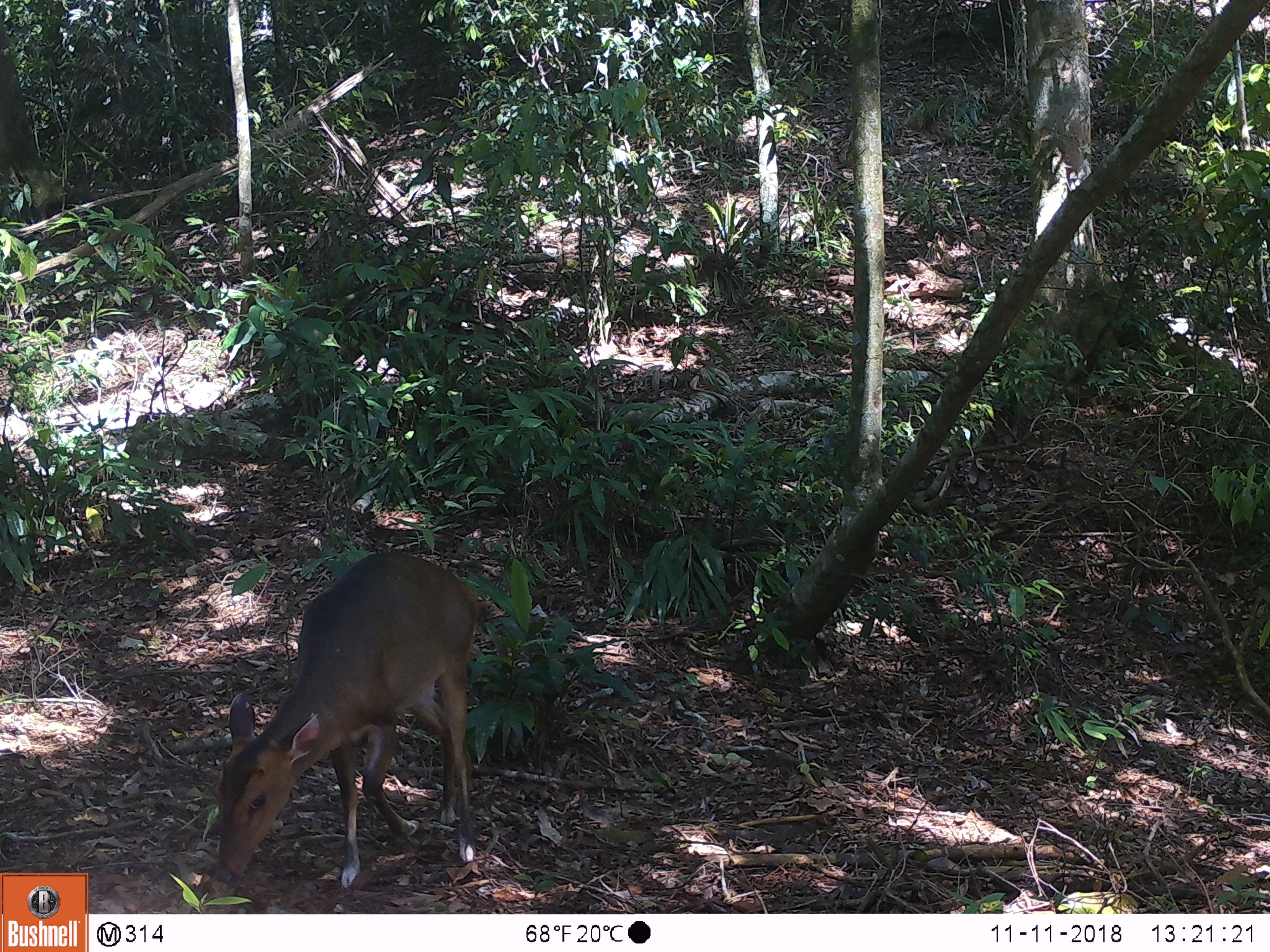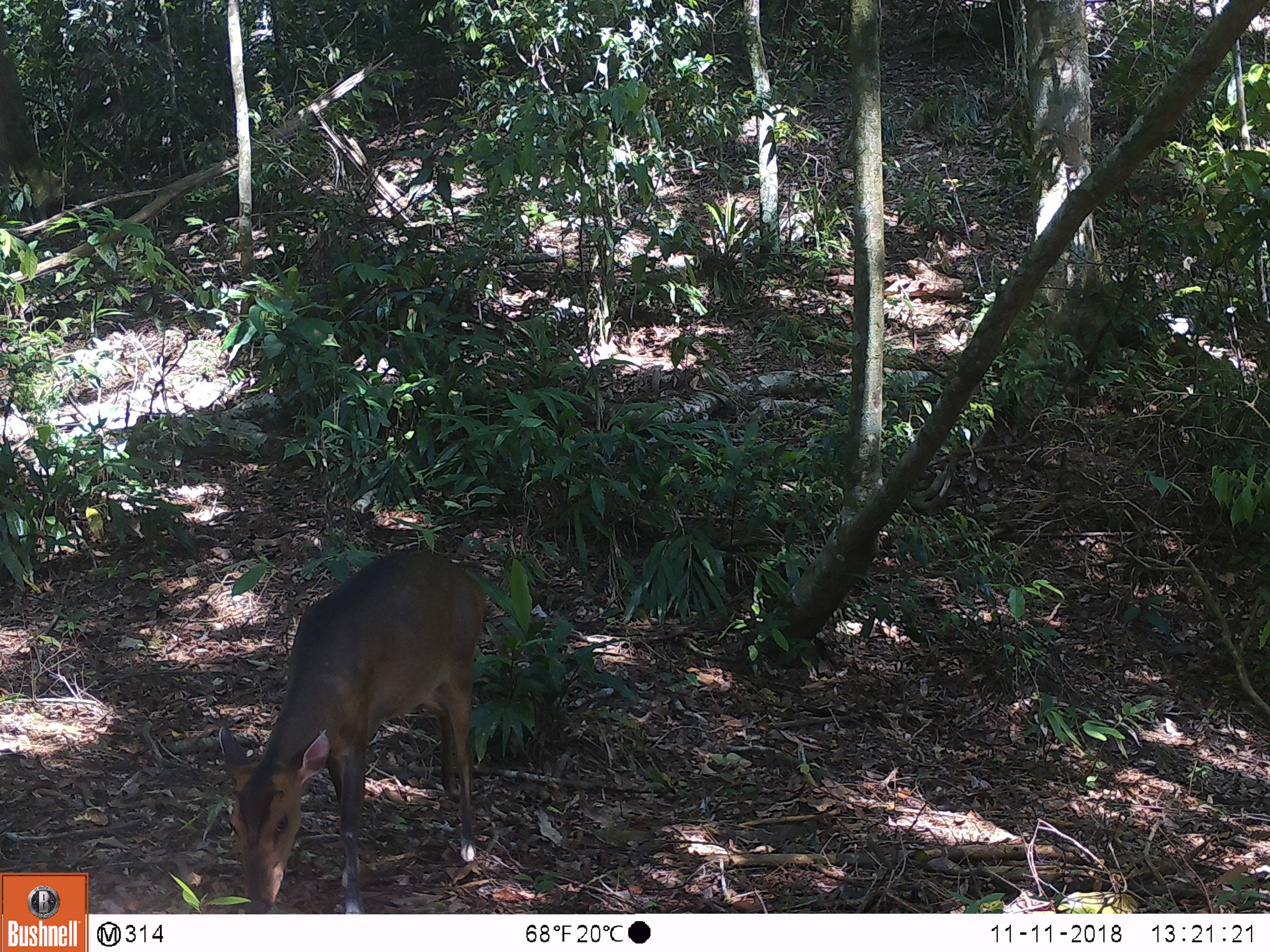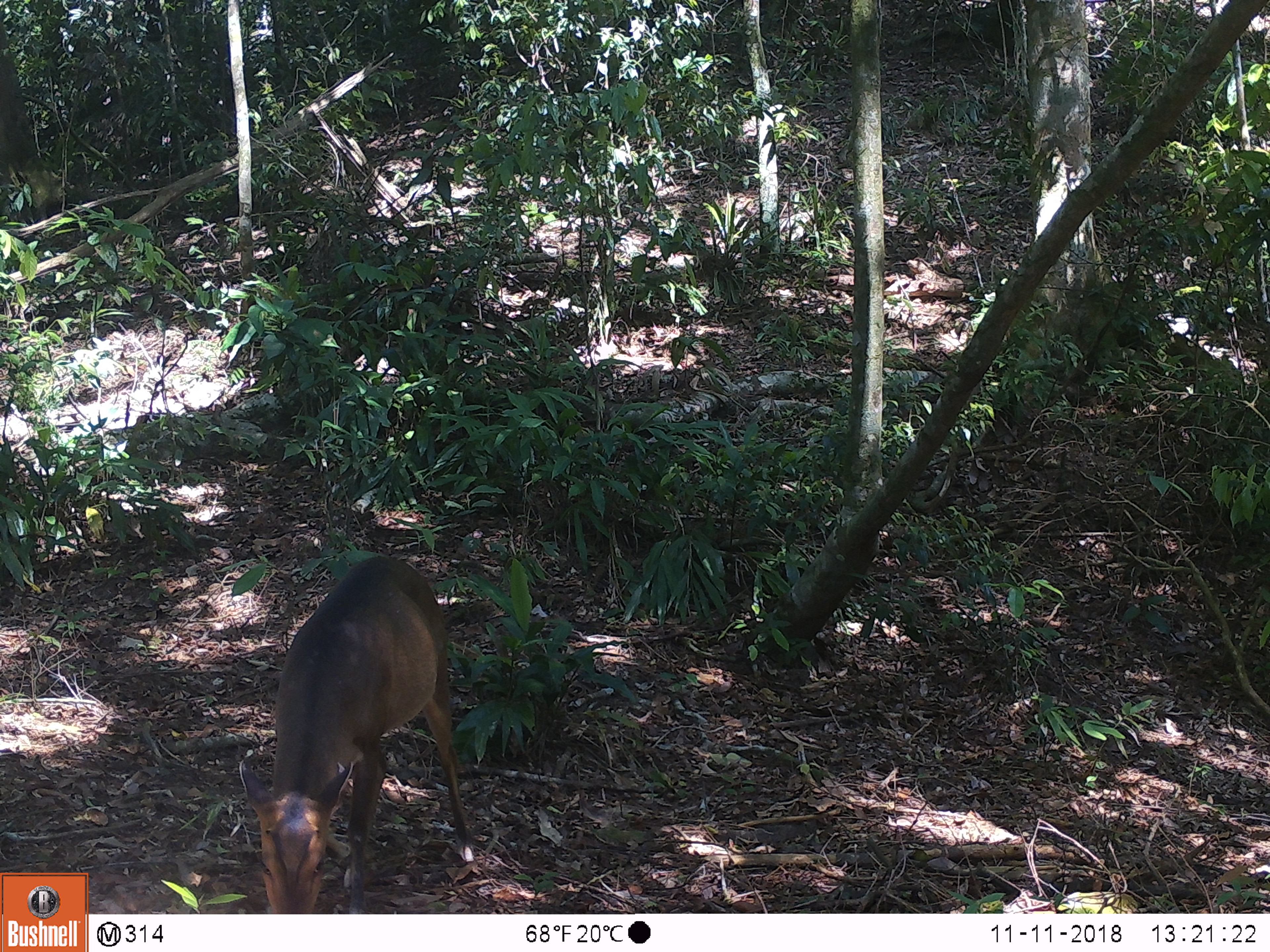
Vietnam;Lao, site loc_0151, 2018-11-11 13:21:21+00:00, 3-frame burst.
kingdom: Animalia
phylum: Chordata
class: Mammalia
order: Artiodactyla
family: Cervidae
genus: Muntiacus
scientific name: Muntiacus vuquangensis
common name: large-antlered muntjac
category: large antlered muntjac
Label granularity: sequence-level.